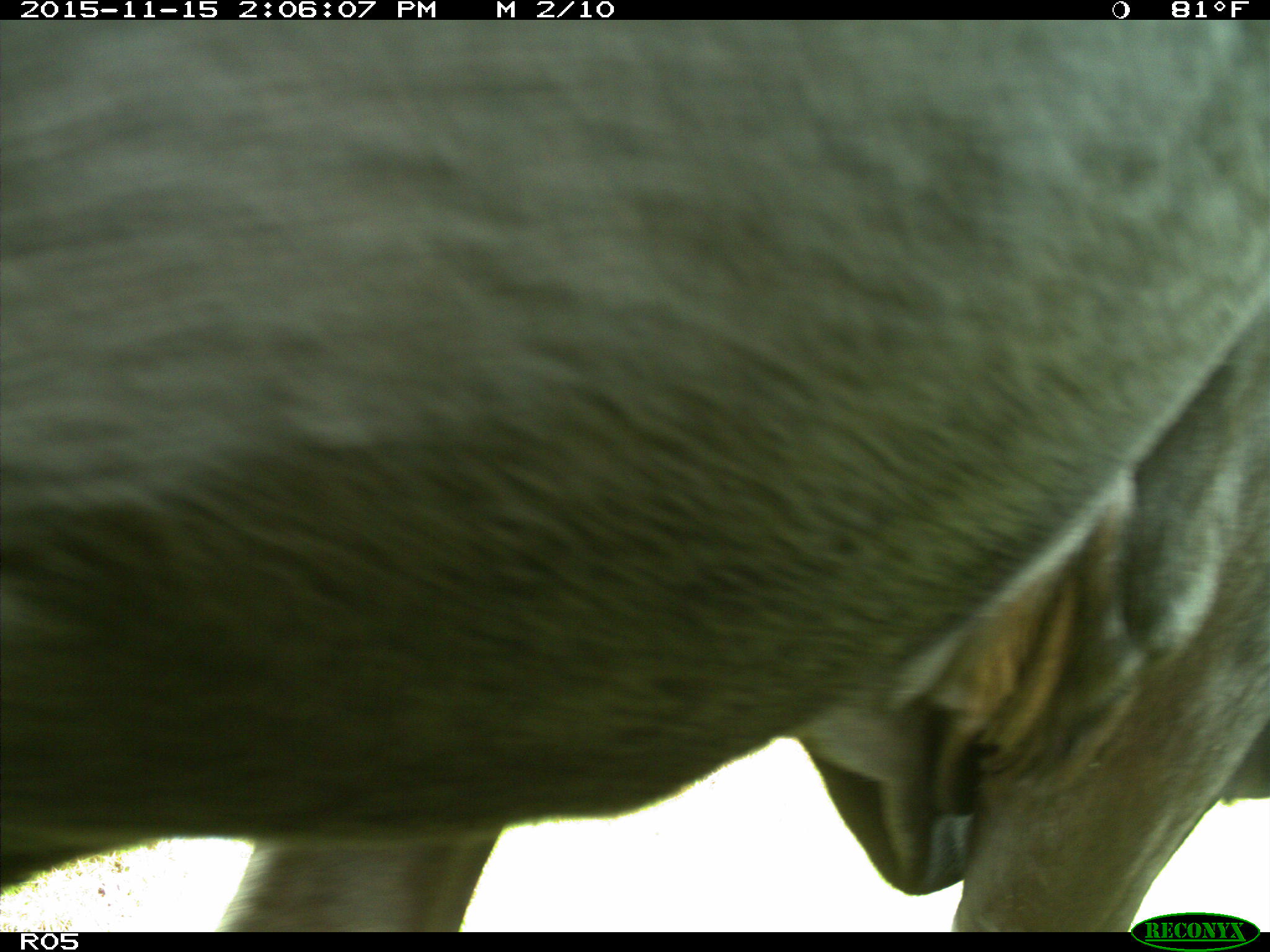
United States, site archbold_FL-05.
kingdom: Animalia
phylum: Chordata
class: Mammalia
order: Artiodactyla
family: Bovidae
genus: Bos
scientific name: Bos taurus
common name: domestic cow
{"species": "Bos taurus (domestic cow)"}